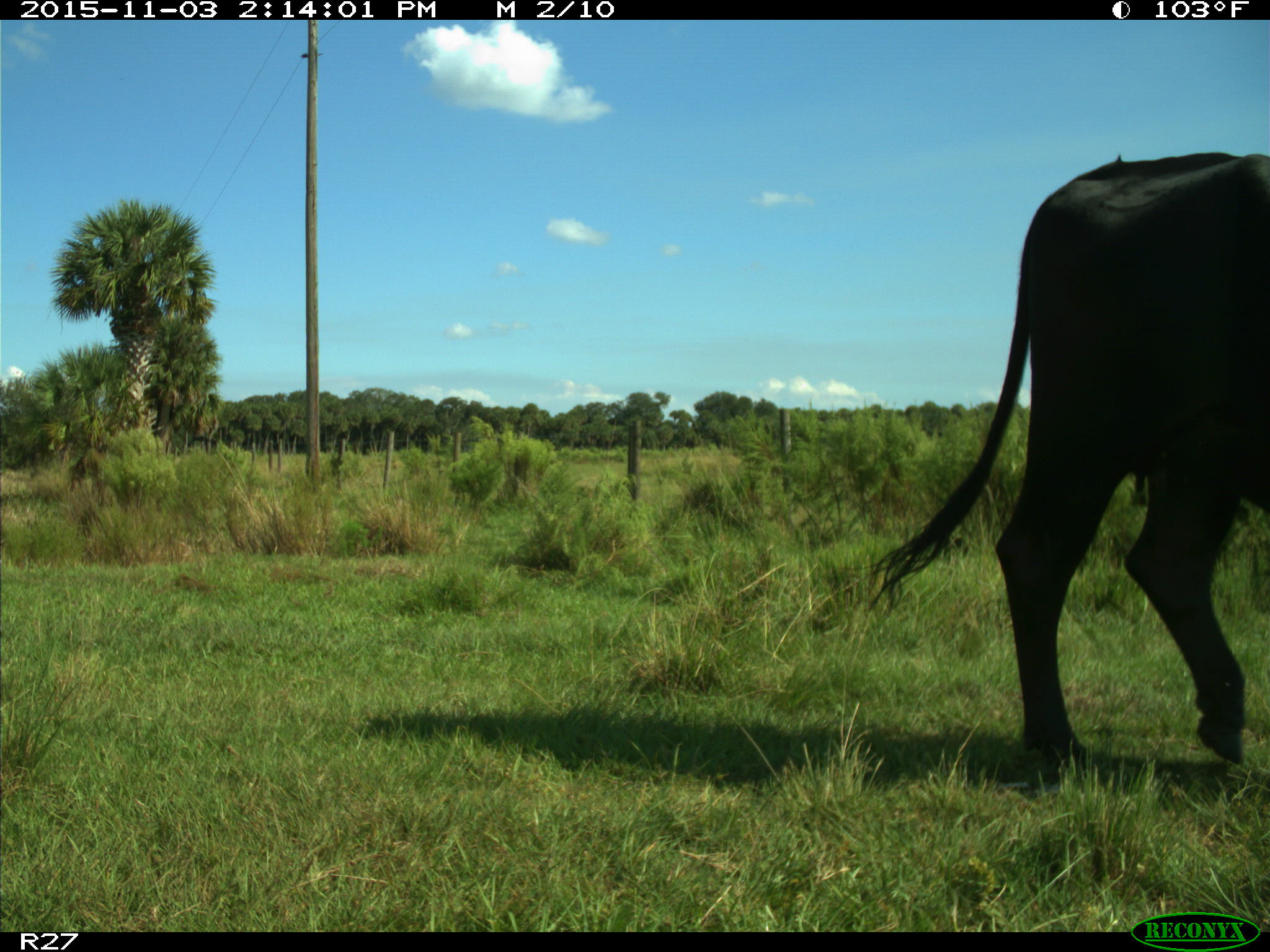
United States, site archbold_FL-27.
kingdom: Animalia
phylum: Chordata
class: Mammalia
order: Artiodactyla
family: Bovidae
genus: Bos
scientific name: Bos taurus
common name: domestic cow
Bos taurus (domestic cow).